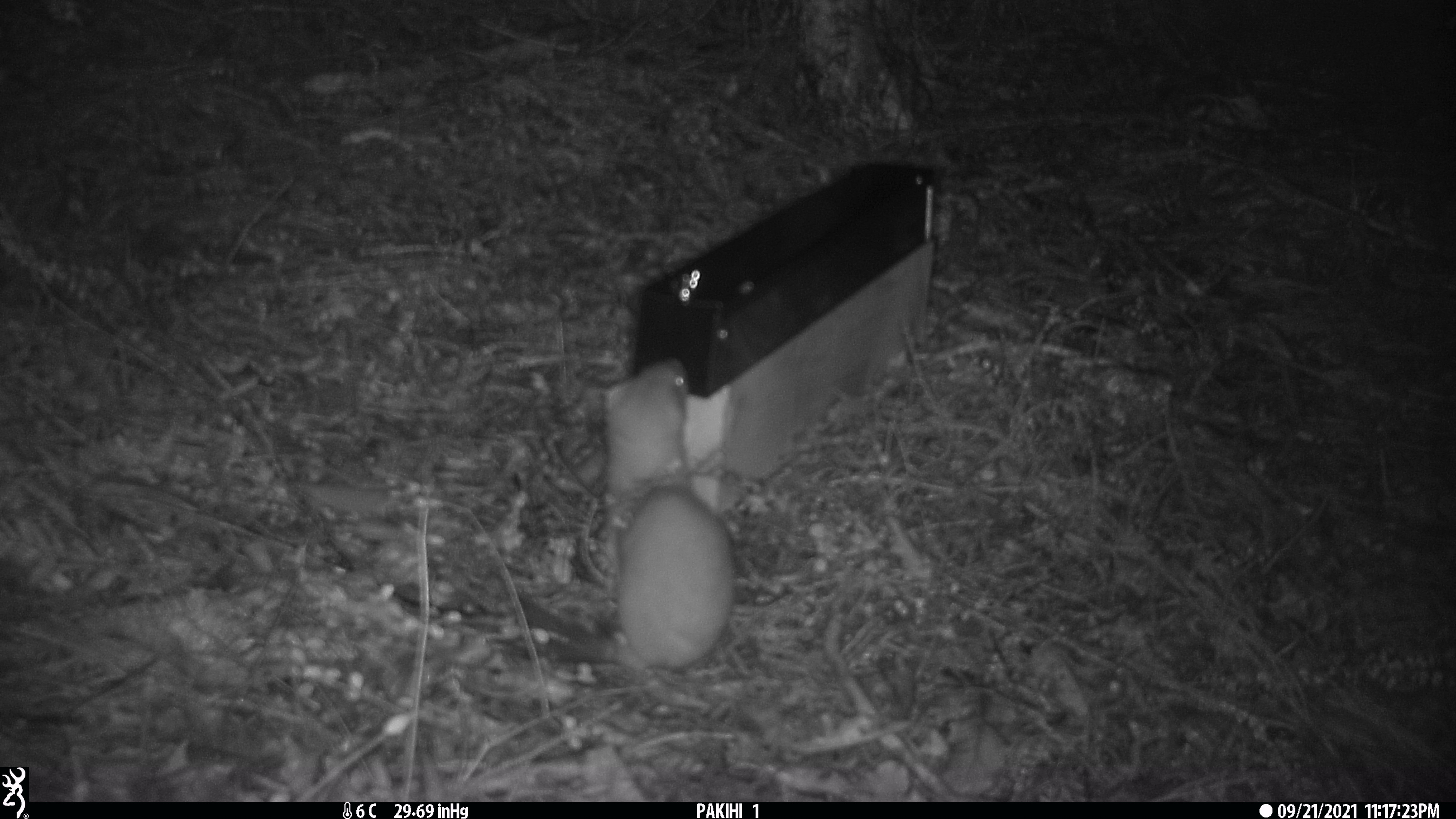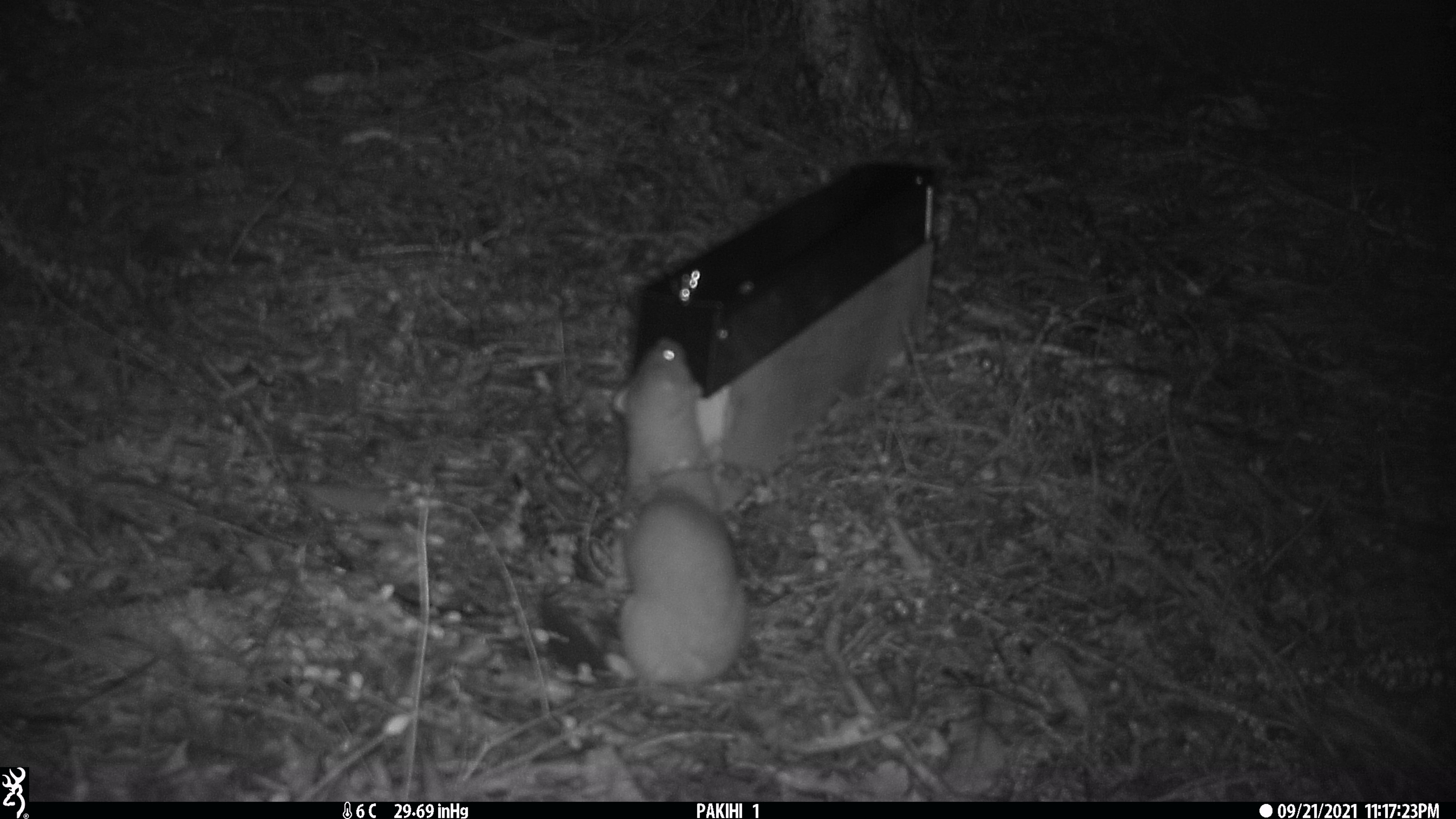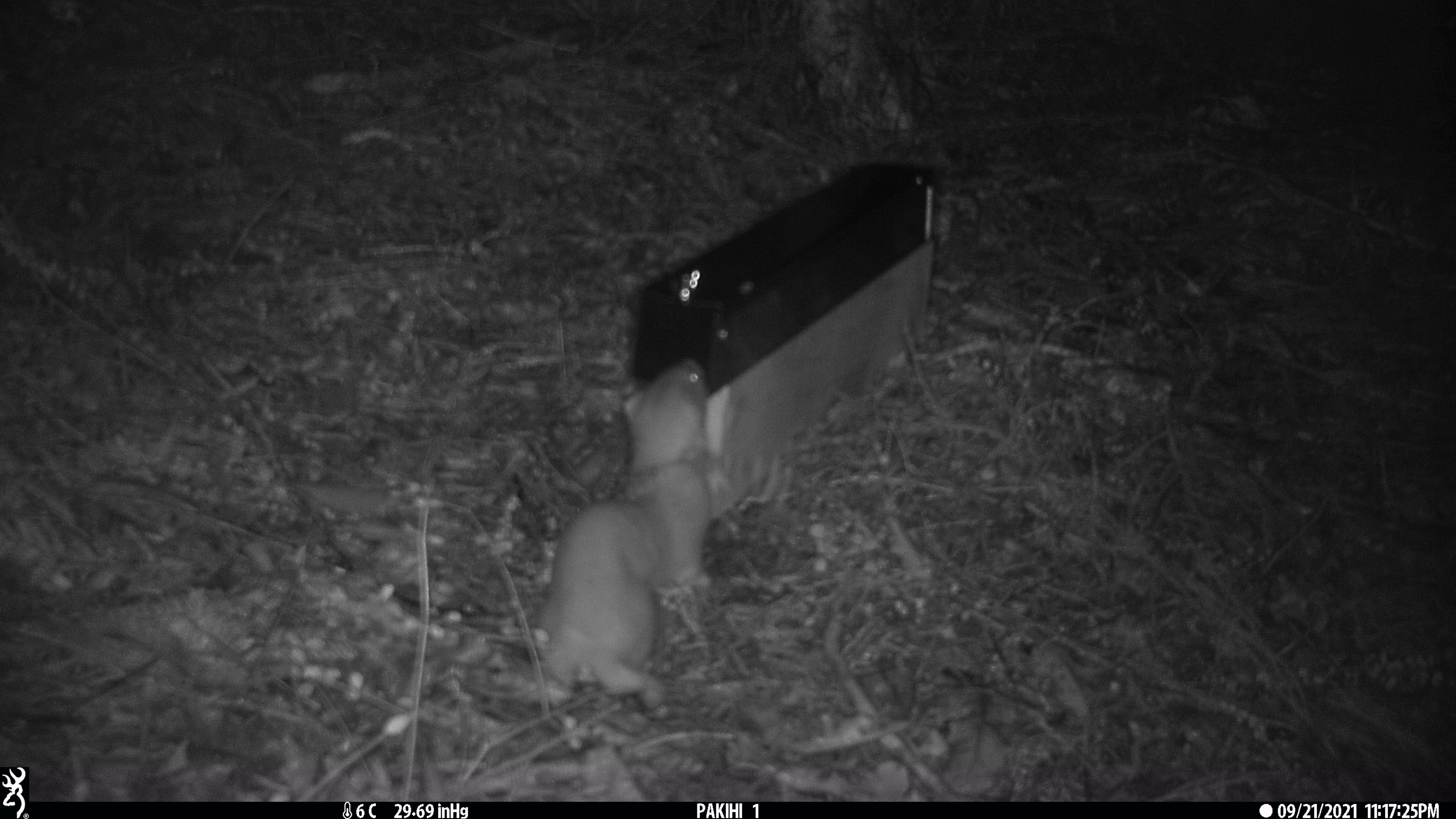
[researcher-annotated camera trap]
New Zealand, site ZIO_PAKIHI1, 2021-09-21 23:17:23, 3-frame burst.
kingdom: Animalia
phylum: Chordata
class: Mammalia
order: Carnivora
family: Mustelidae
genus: Mustela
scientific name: Mustela erminea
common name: stoat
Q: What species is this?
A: Stoat (Mustela erminea).